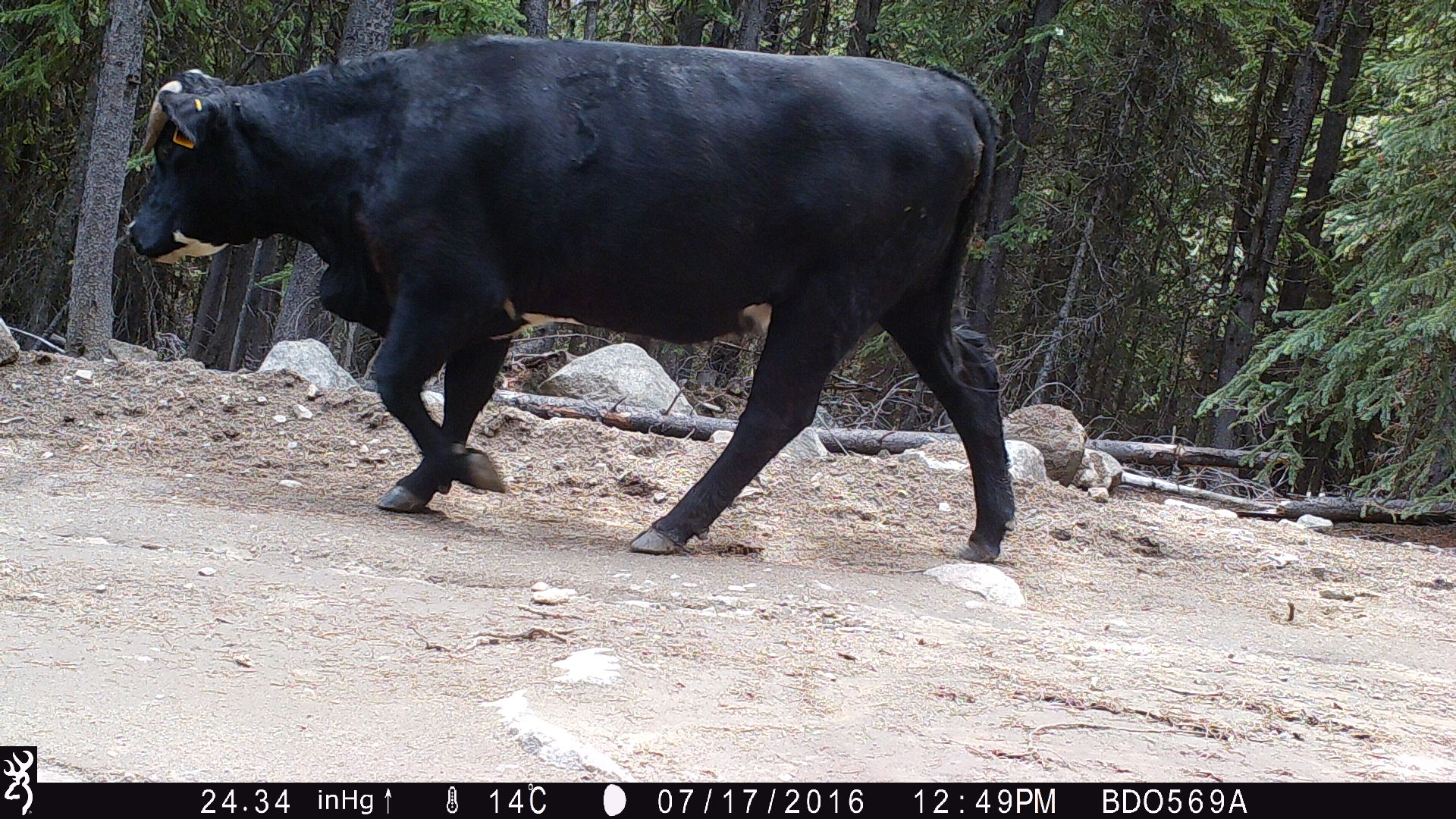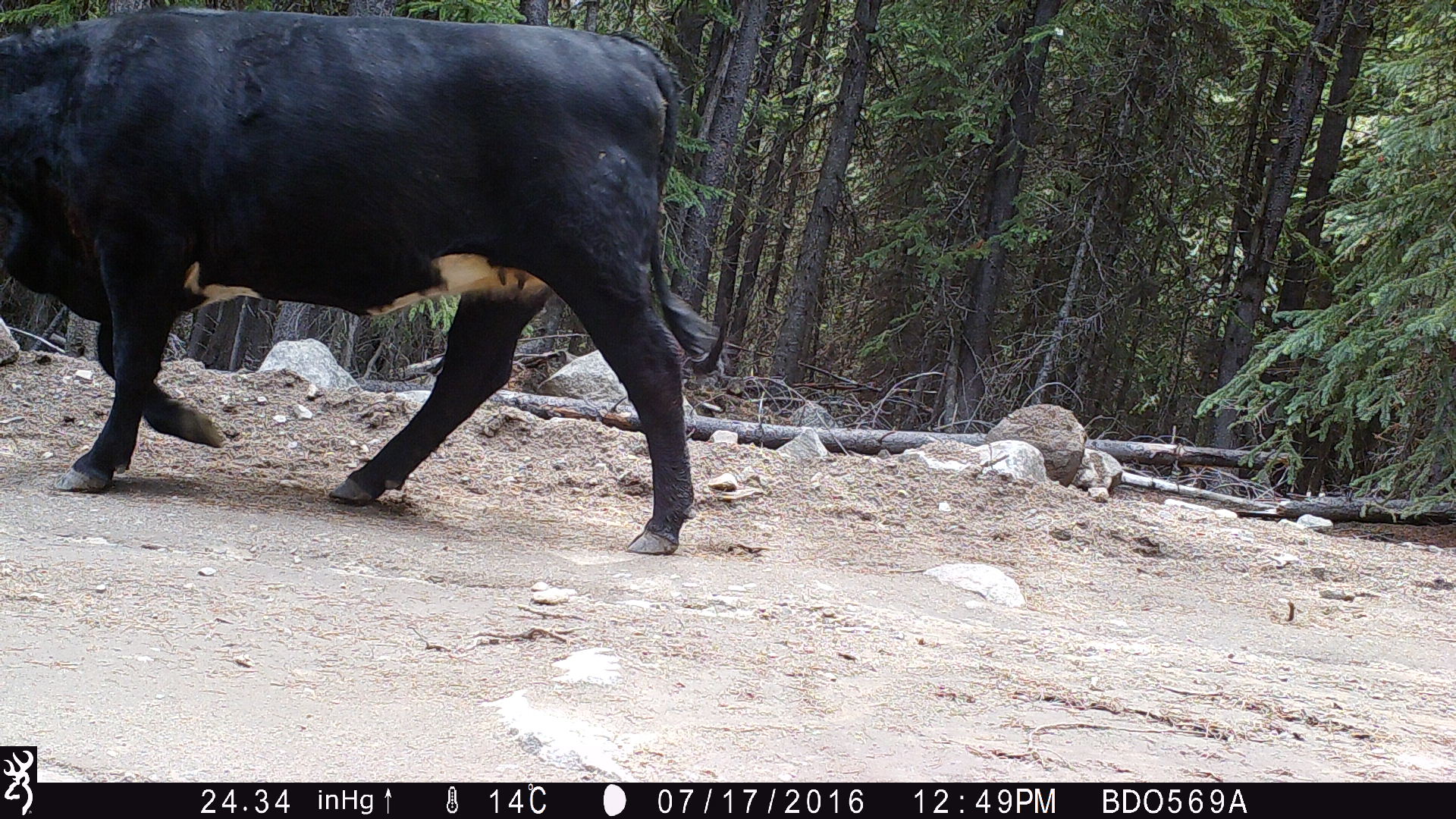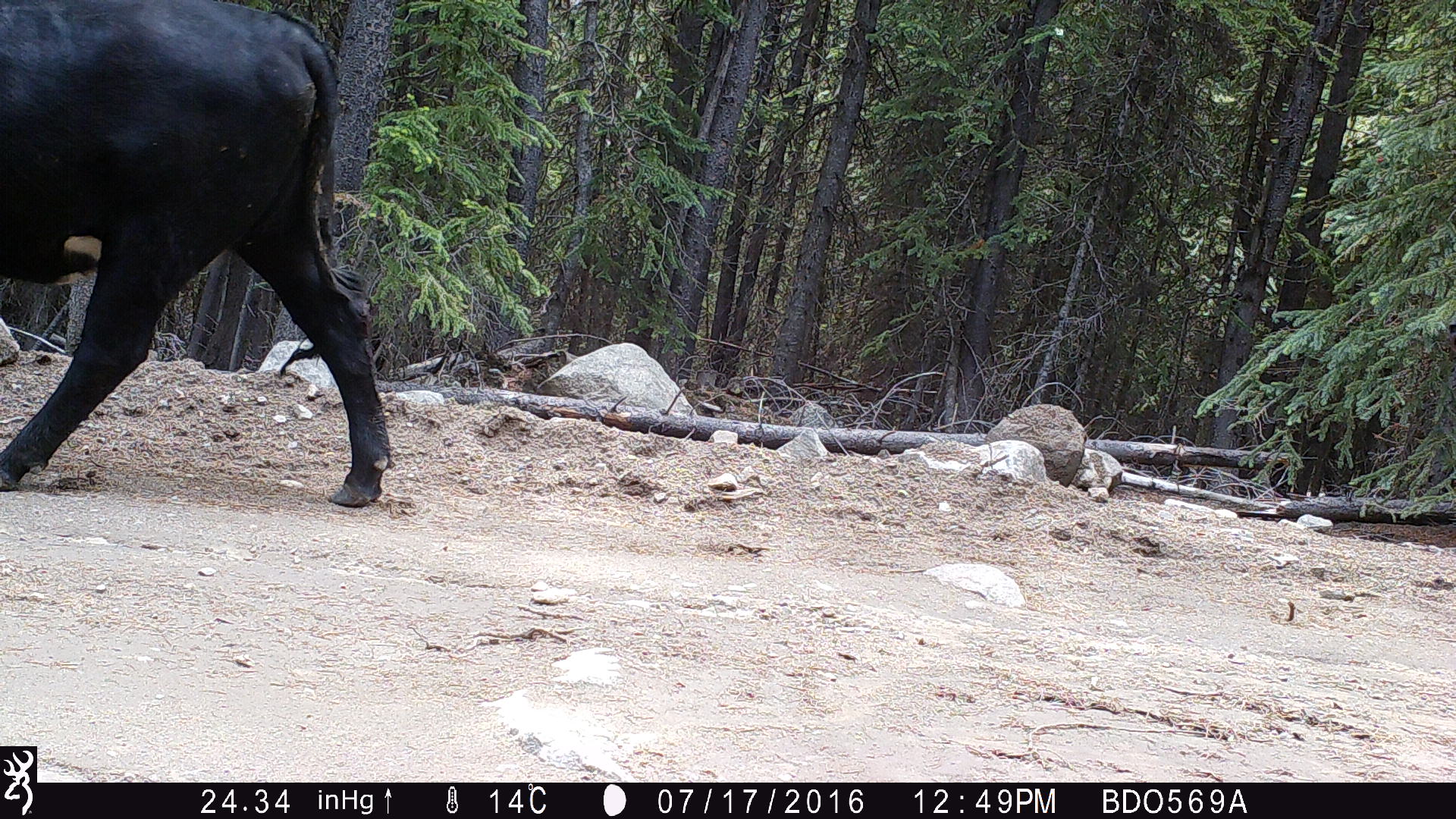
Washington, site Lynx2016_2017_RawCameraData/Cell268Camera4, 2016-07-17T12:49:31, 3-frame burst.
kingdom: Animalia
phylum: Chordata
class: Mammalia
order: Artiodactyla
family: Bovidae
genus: Bos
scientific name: Bos taurus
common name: domestic cattle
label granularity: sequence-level